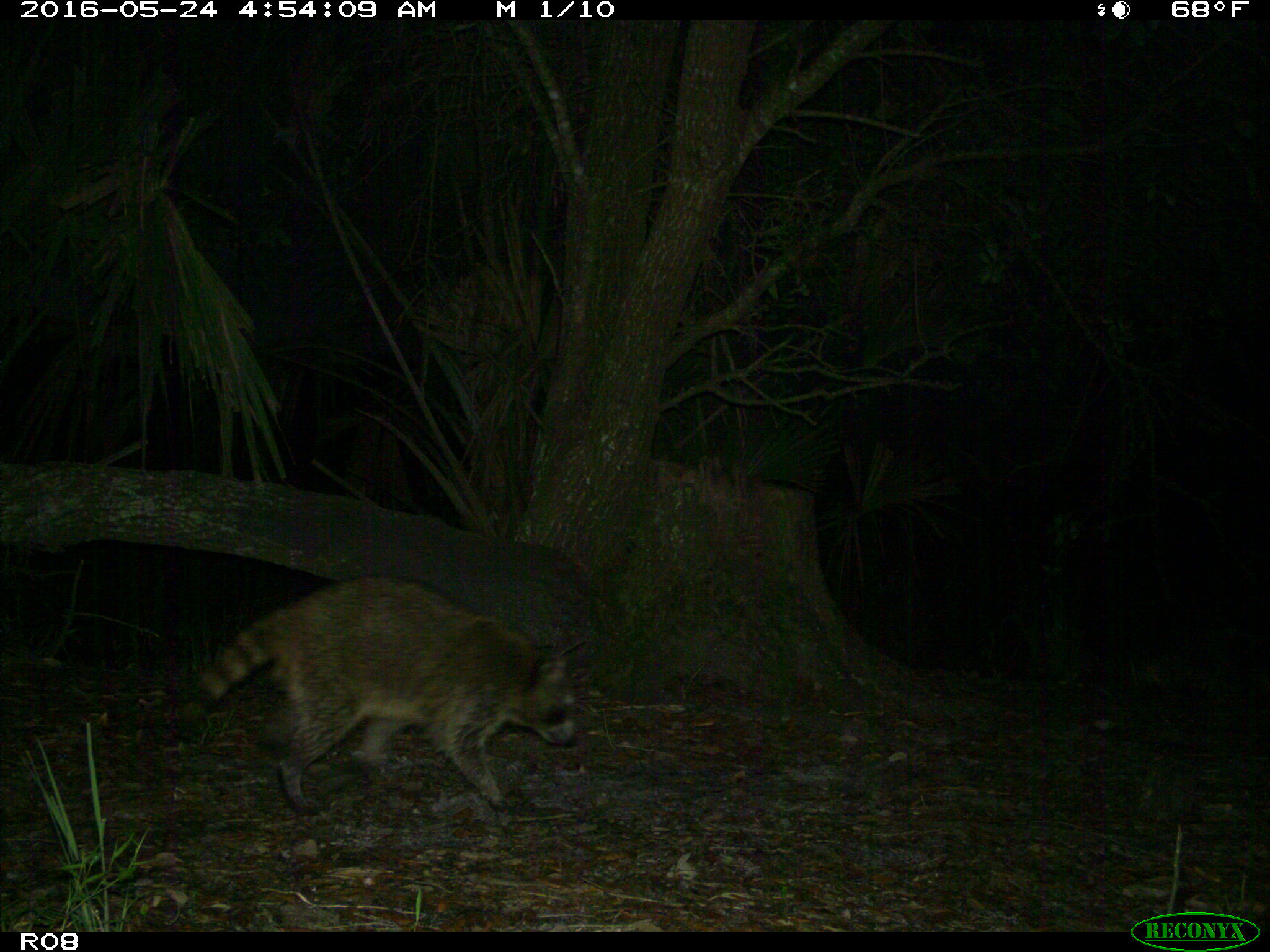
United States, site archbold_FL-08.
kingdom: Animalia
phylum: Chordata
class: Mammalia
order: Carnivora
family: Procyonidae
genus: Procyon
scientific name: Procyon lotor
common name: common raccoon